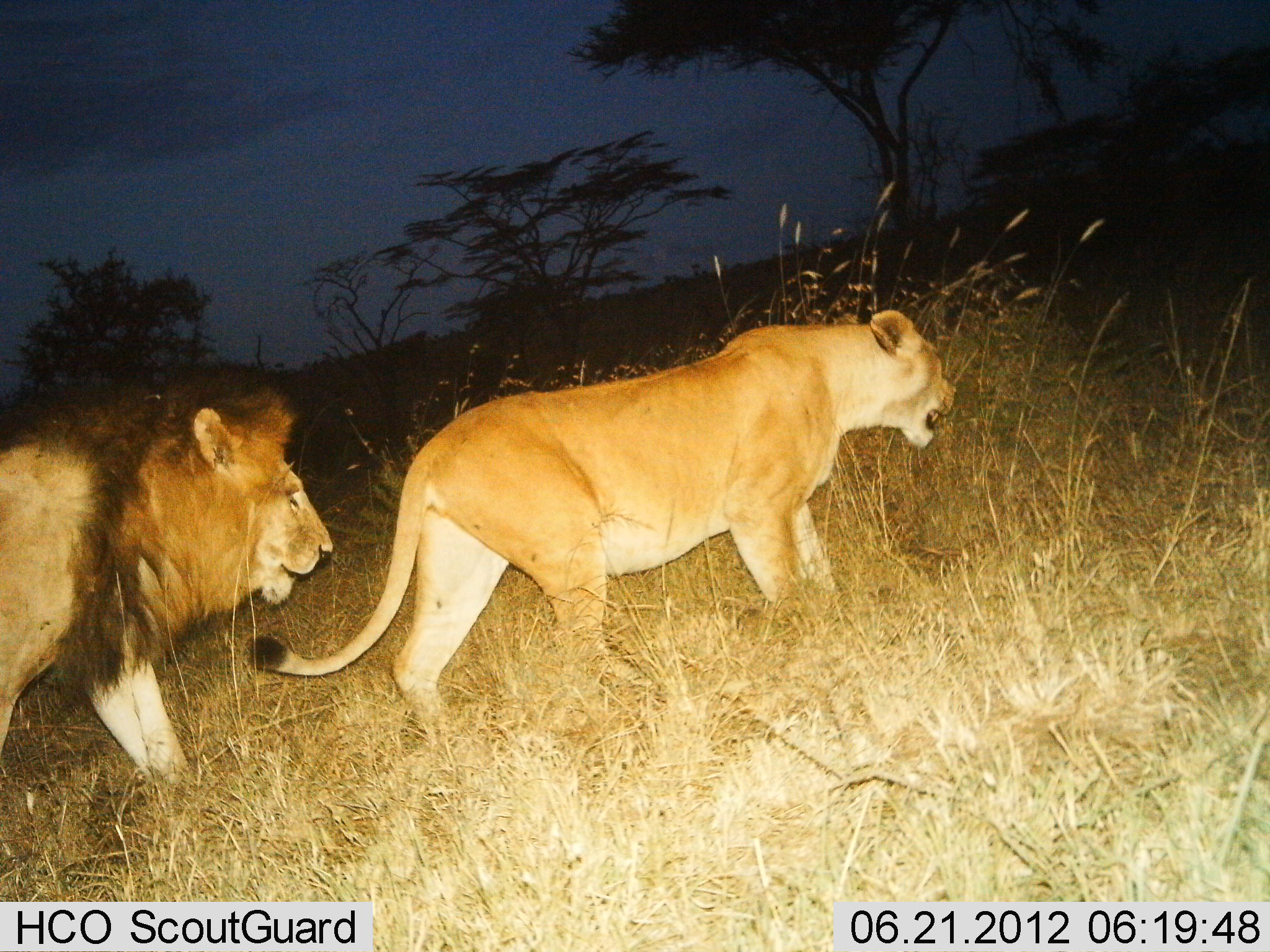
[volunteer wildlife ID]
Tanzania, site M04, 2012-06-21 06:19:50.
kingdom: Animalia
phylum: Chordata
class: Mammalia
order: Carnivora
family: Felidae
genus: Panthera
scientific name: Panthera leo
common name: lion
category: lionfemale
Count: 1.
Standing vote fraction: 20%.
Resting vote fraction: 0%.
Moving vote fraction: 80%.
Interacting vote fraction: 0%.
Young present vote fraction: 0%.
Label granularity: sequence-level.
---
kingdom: Animalia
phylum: Chordata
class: Mammalia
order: Carnivora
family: Felidae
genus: Panthera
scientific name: Panthera leo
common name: lion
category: lionmale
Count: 1.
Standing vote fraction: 20%.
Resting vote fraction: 0%.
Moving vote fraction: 80%.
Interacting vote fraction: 0%.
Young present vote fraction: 0%.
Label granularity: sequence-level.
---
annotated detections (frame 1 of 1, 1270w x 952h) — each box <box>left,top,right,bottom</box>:
animal: <box>248,310,958,742</box>; <box>244,312,960,735</box>; <box>0,367,333,792</box>; <box>0,369,335,788</box>